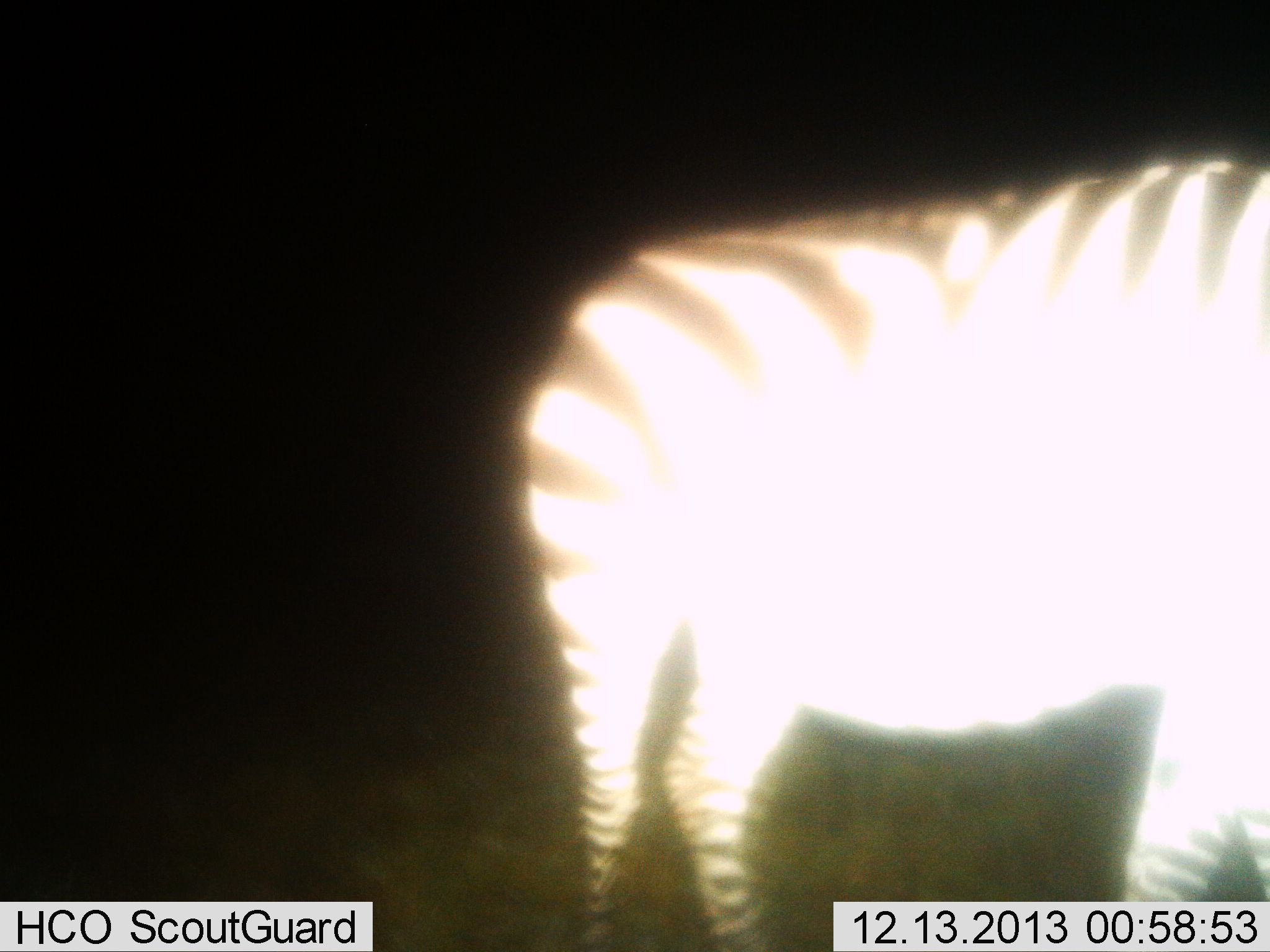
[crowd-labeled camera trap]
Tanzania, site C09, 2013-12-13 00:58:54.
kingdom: Animalia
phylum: Chordata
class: Mammalia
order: Perissodactyla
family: Equidae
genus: Equus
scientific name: Equus quagga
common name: plains zebra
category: zebra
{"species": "zebra (plains zebra) (Equus quagga)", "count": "1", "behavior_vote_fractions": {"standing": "90%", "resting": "0%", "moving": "10%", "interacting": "0%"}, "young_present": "0%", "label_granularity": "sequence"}